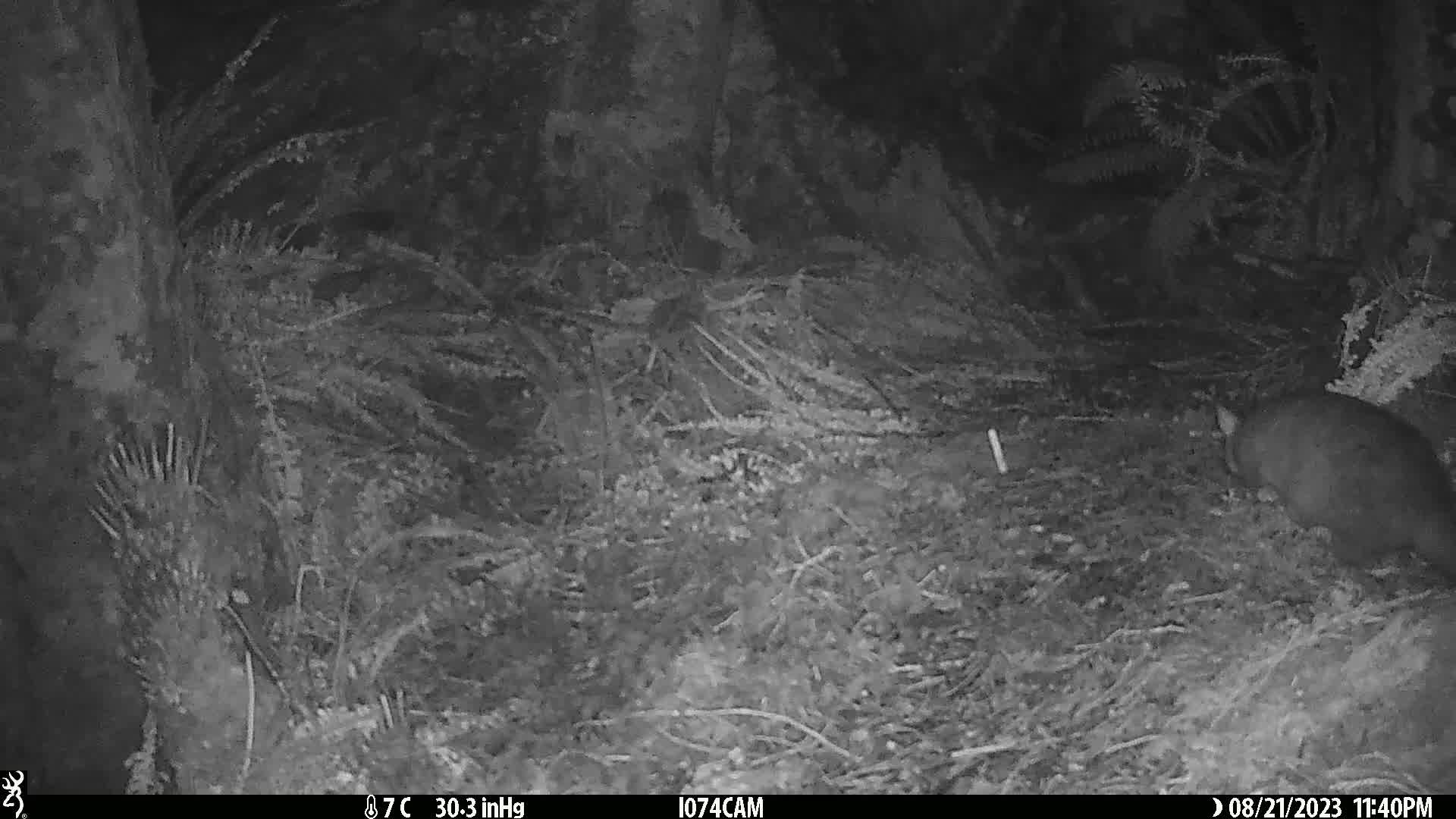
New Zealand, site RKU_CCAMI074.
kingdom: Animalia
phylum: Chordata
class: Mammalia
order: Diprotodontia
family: Phalangeridae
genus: Trichosurus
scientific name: Trichosurus vulpecula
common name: common brushtail possum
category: possum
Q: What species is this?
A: Possum (common brushtail possum) (Trichosurus vulpecula).